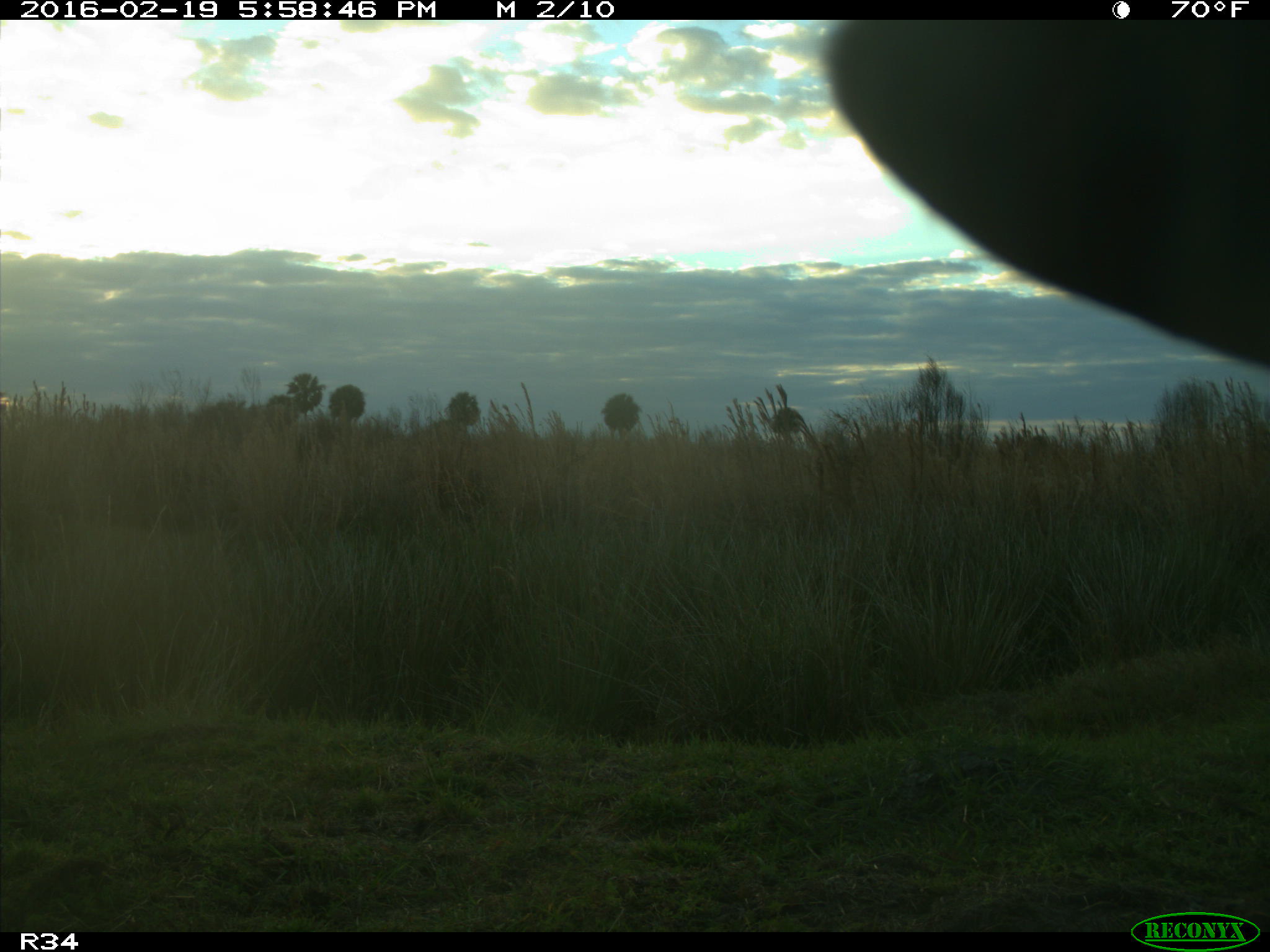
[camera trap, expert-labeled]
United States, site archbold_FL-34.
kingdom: Animalia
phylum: Chordata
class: Mammalia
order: Artiodactyla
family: Bovidae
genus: Bos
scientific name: Bos taurus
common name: domestic cow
Bos taurus (domestic cow).